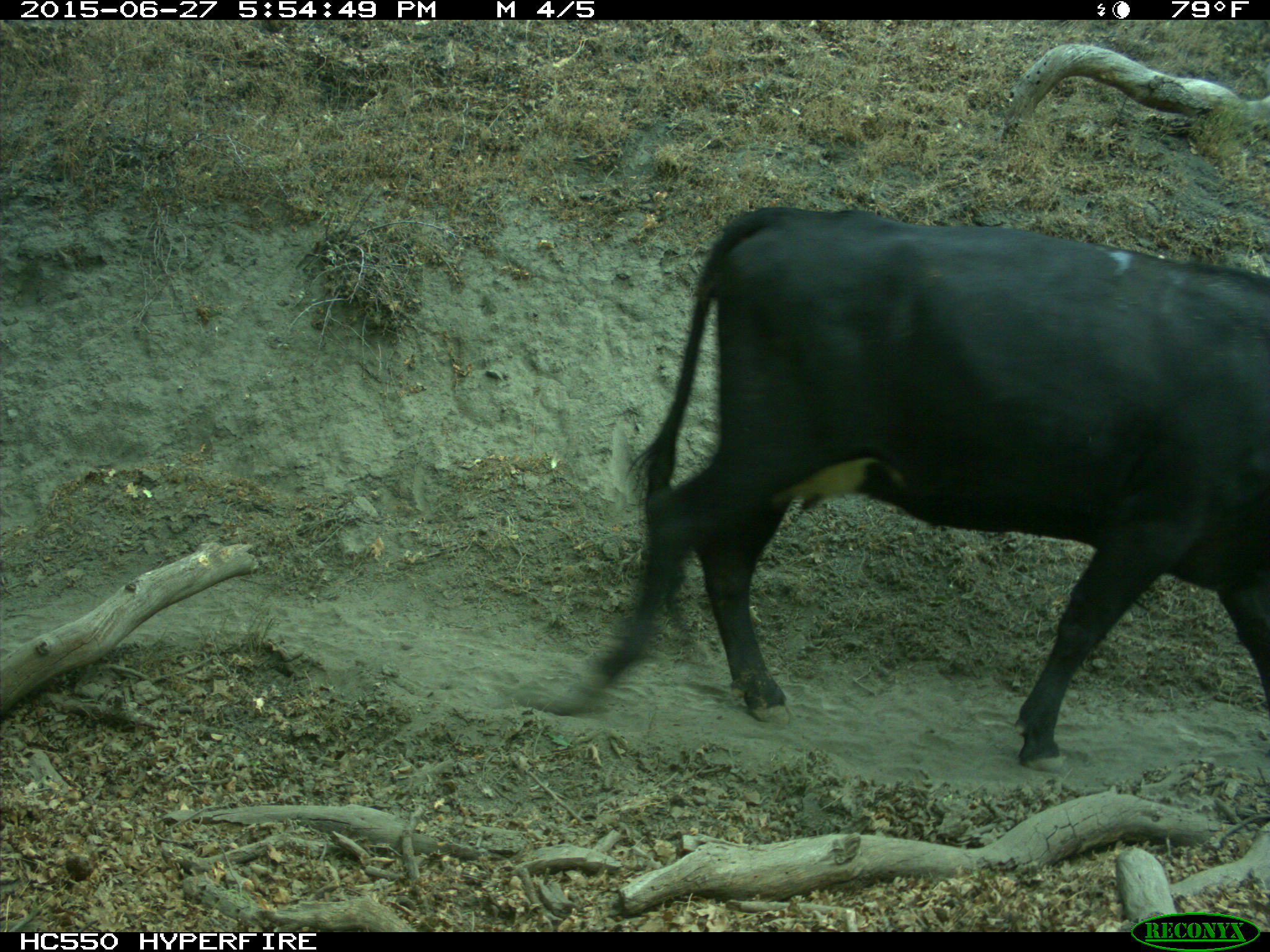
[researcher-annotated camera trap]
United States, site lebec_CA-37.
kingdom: Animalia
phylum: Chordata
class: Mammalia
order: Artiodactyla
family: Bovidae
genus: Bos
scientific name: Bos taurus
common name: domestic cow